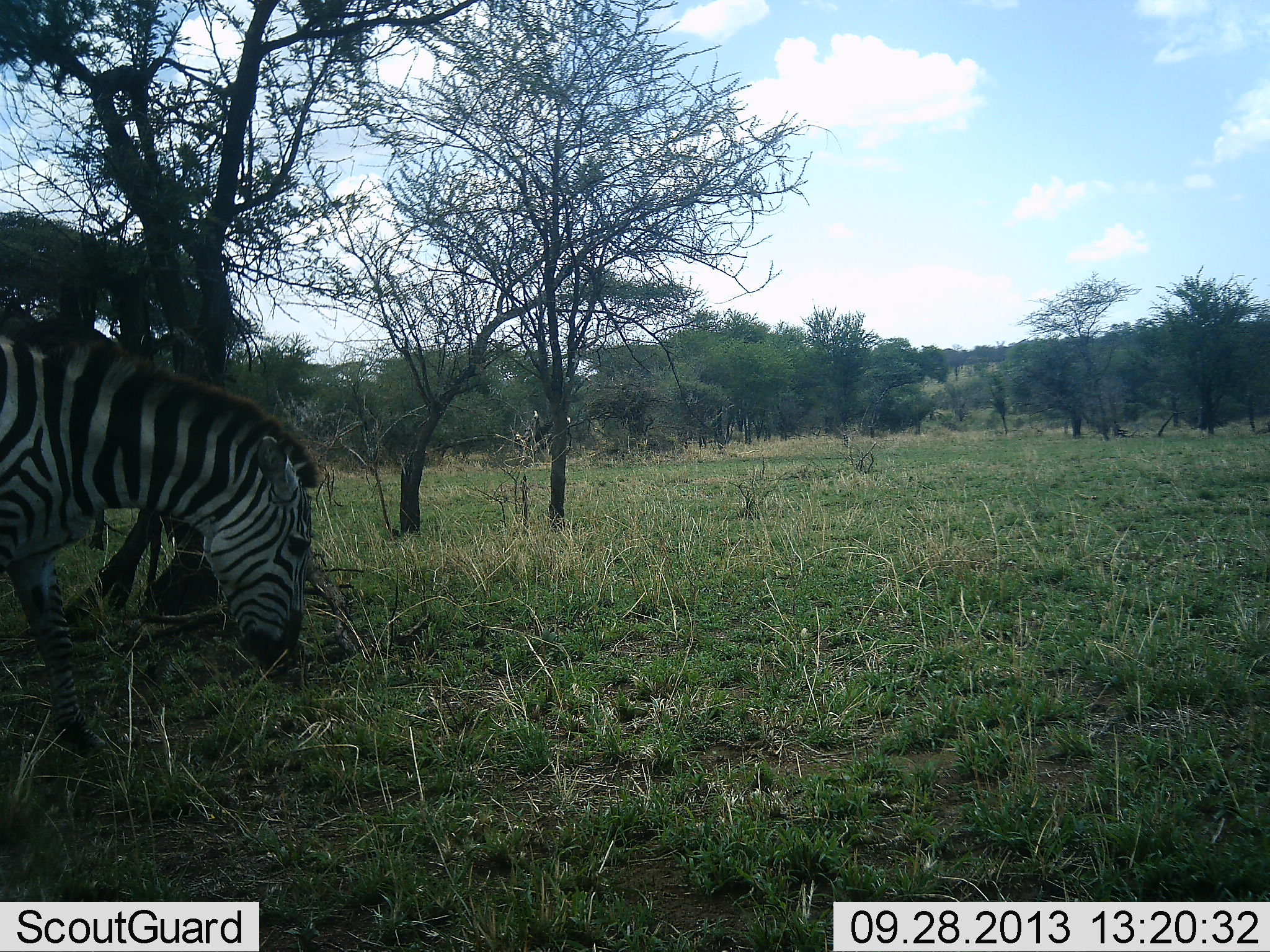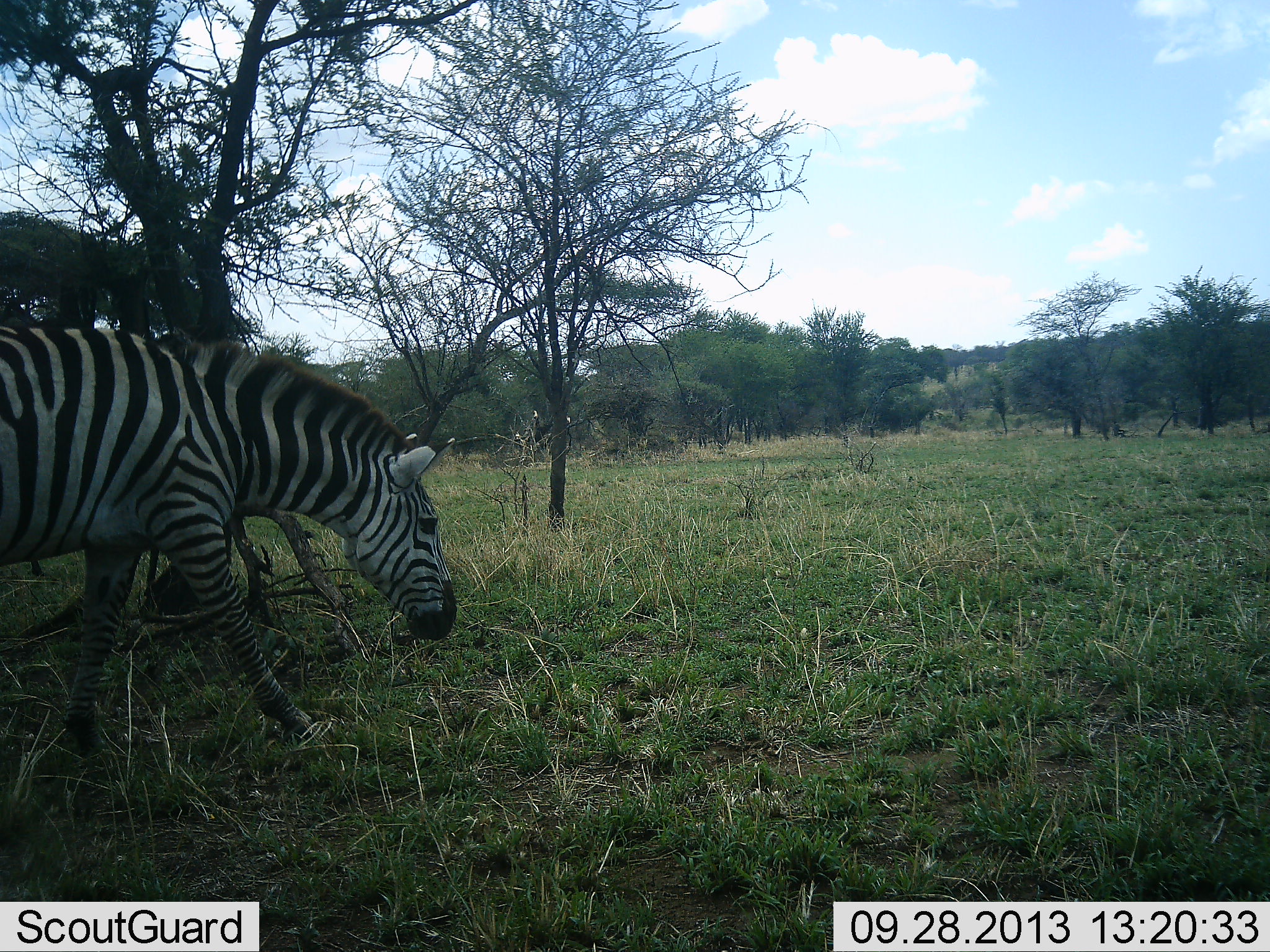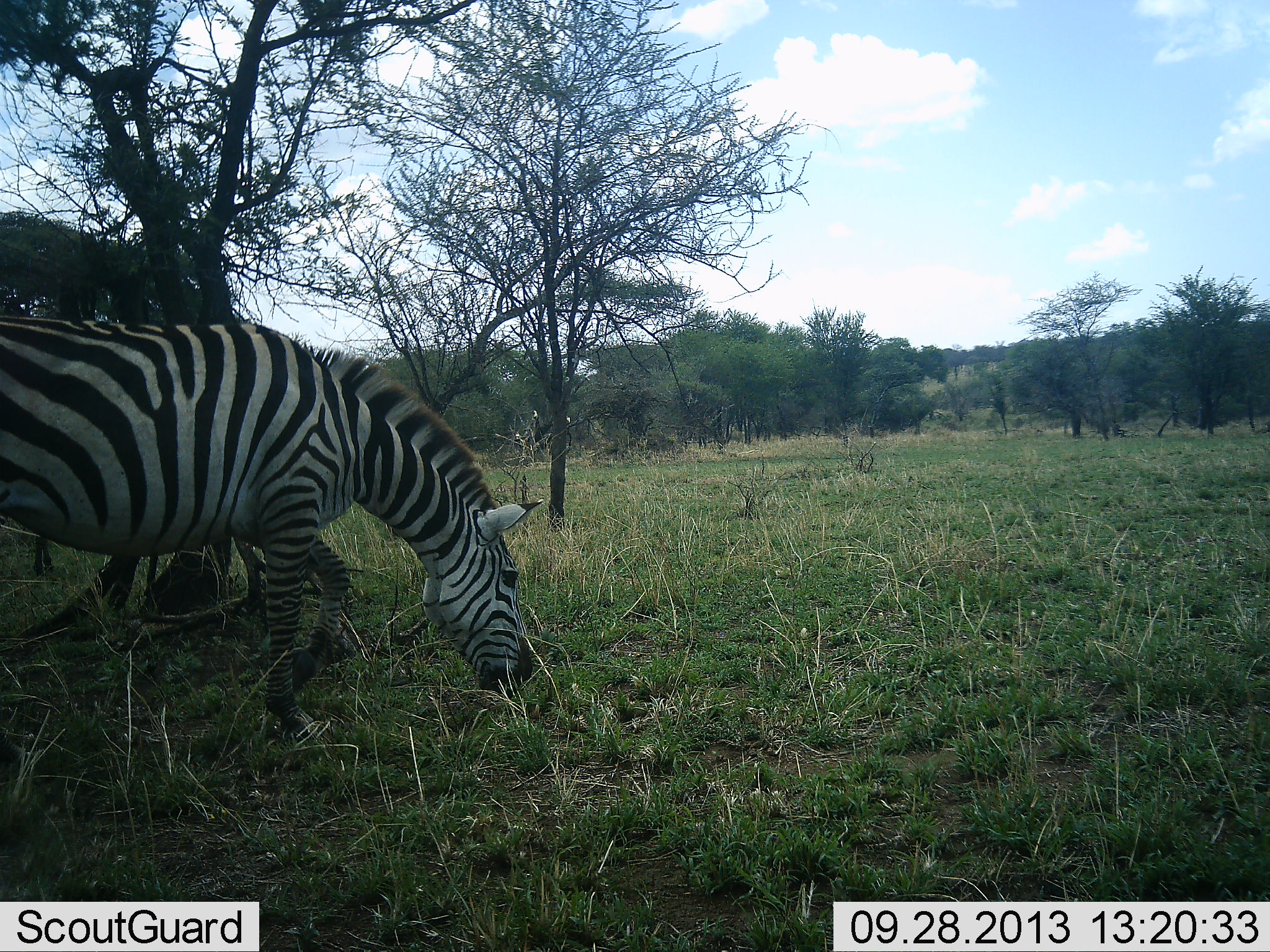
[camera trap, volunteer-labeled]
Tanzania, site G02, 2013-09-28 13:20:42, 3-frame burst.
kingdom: Animalia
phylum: Chordata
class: Mammalia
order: Perissodactyla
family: Equidae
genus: Equus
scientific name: Equus quagga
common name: plains zebra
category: zebra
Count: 1.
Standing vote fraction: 20%.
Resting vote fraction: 0%.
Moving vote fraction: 100%.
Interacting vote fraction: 0%.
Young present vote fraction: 0%.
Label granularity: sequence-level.